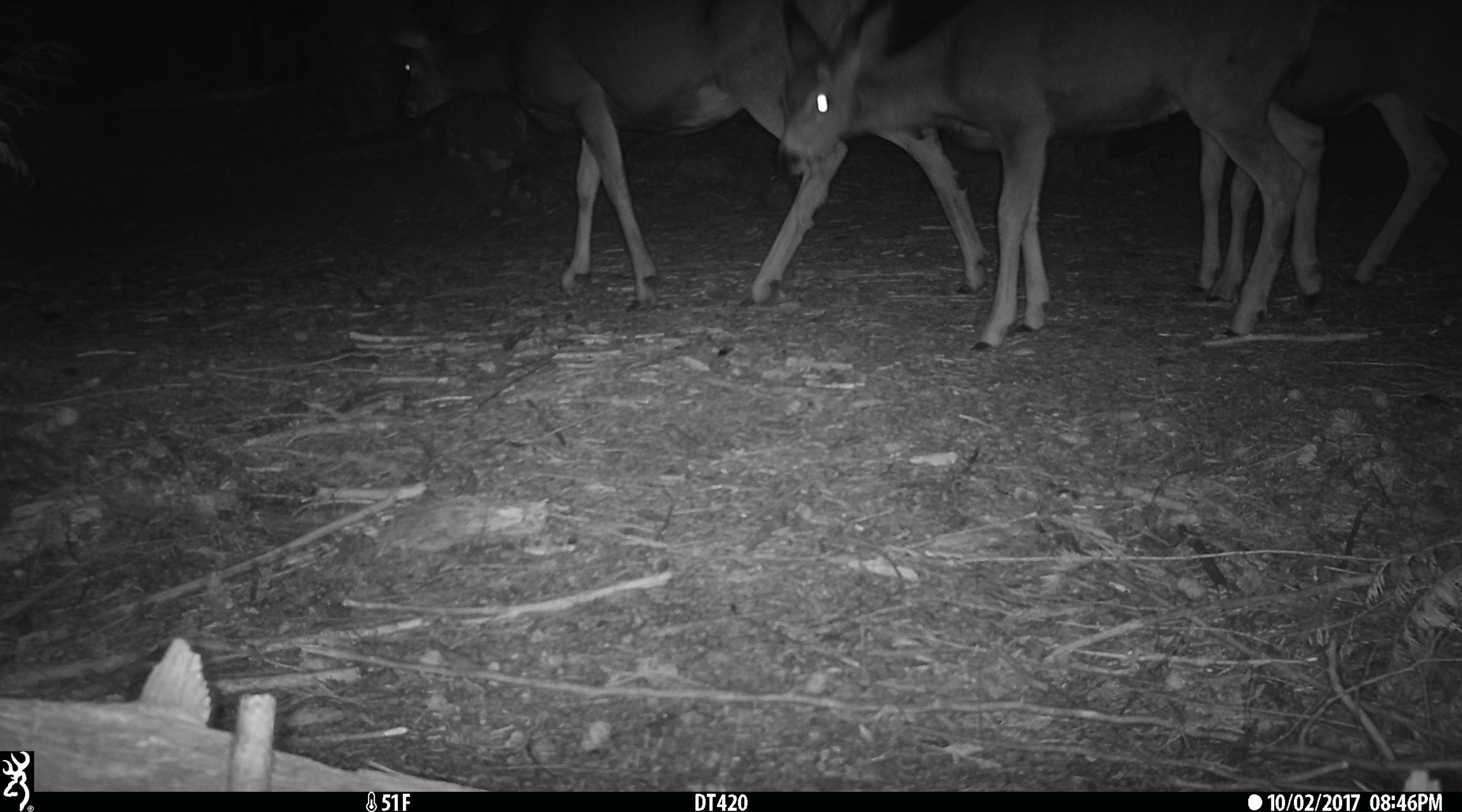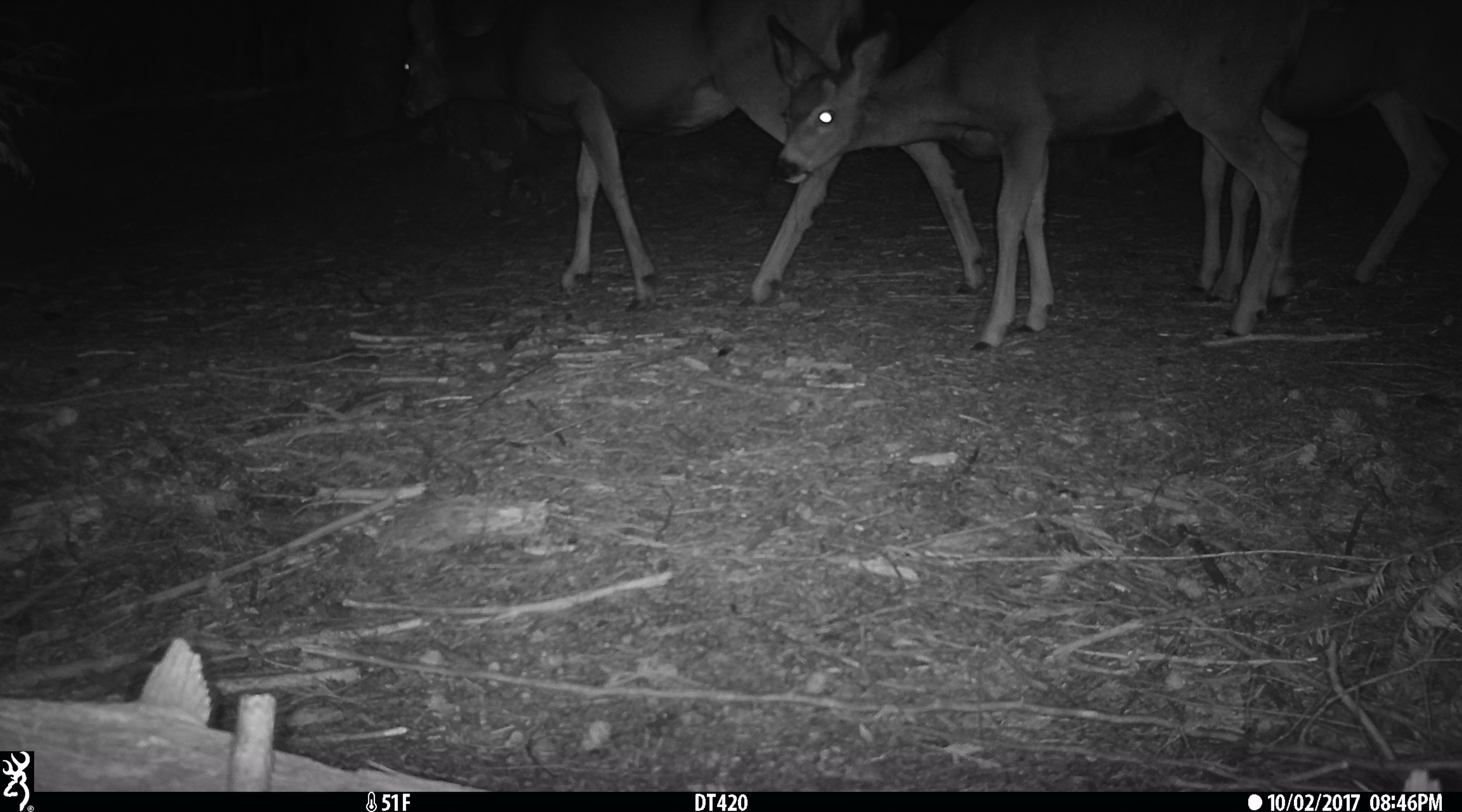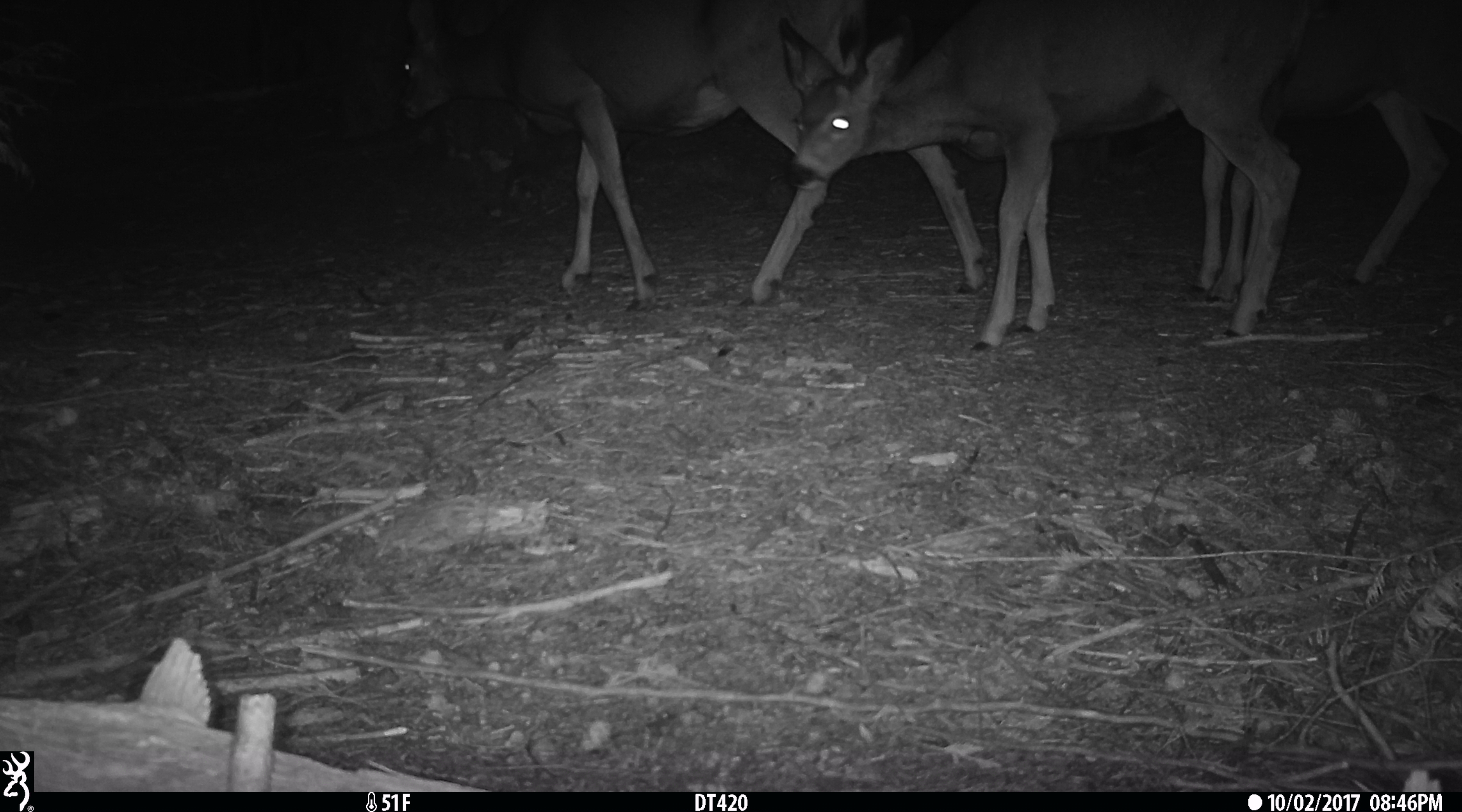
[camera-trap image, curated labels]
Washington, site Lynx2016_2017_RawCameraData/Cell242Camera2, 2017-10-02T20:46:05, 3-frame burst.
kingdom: Animalia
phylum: Chordata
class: Mammalia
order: Artiodactyla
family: Cervidae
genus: Odocoileus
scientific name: Odocoileus hemionus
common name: mule deer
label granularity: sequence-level